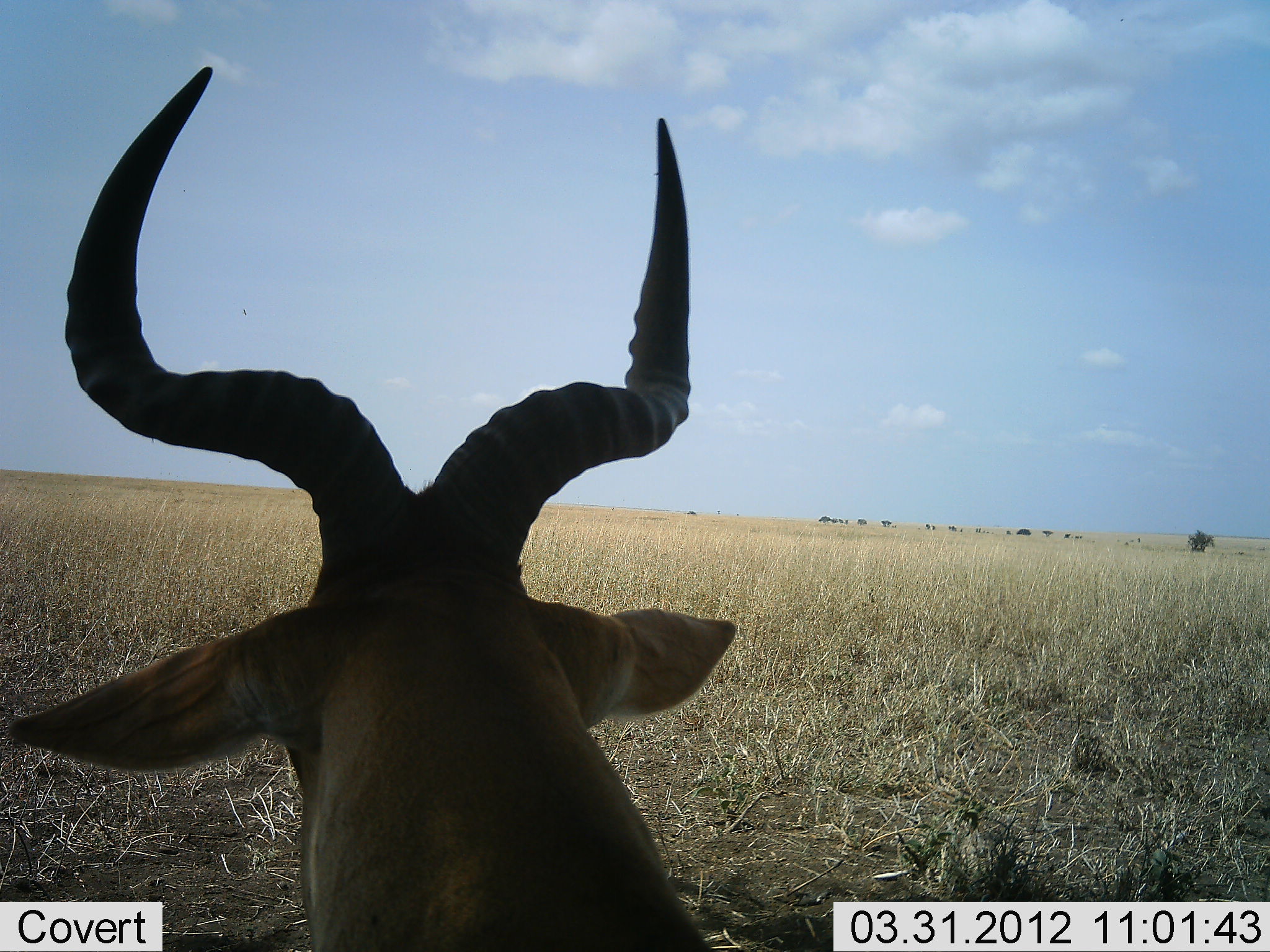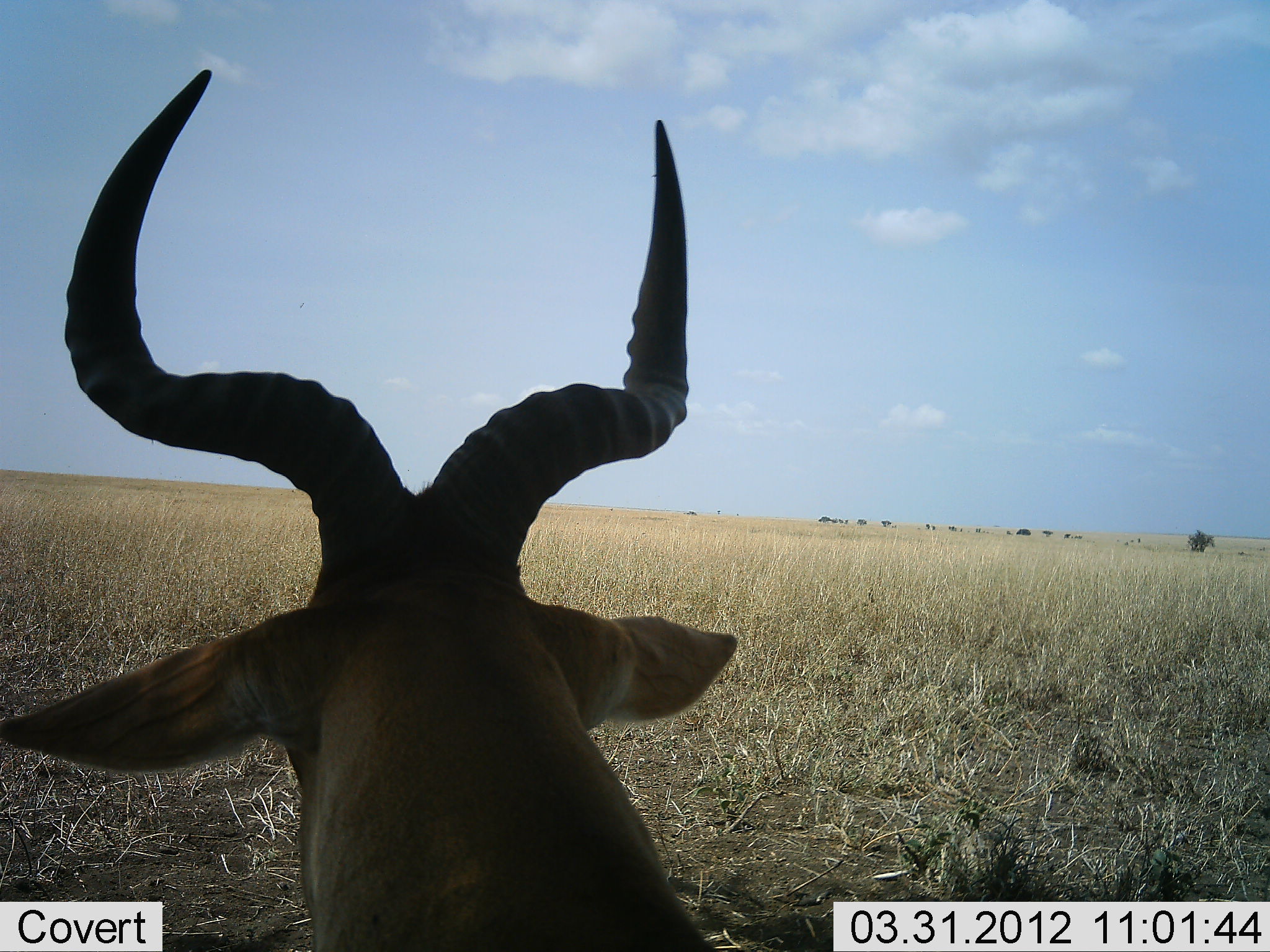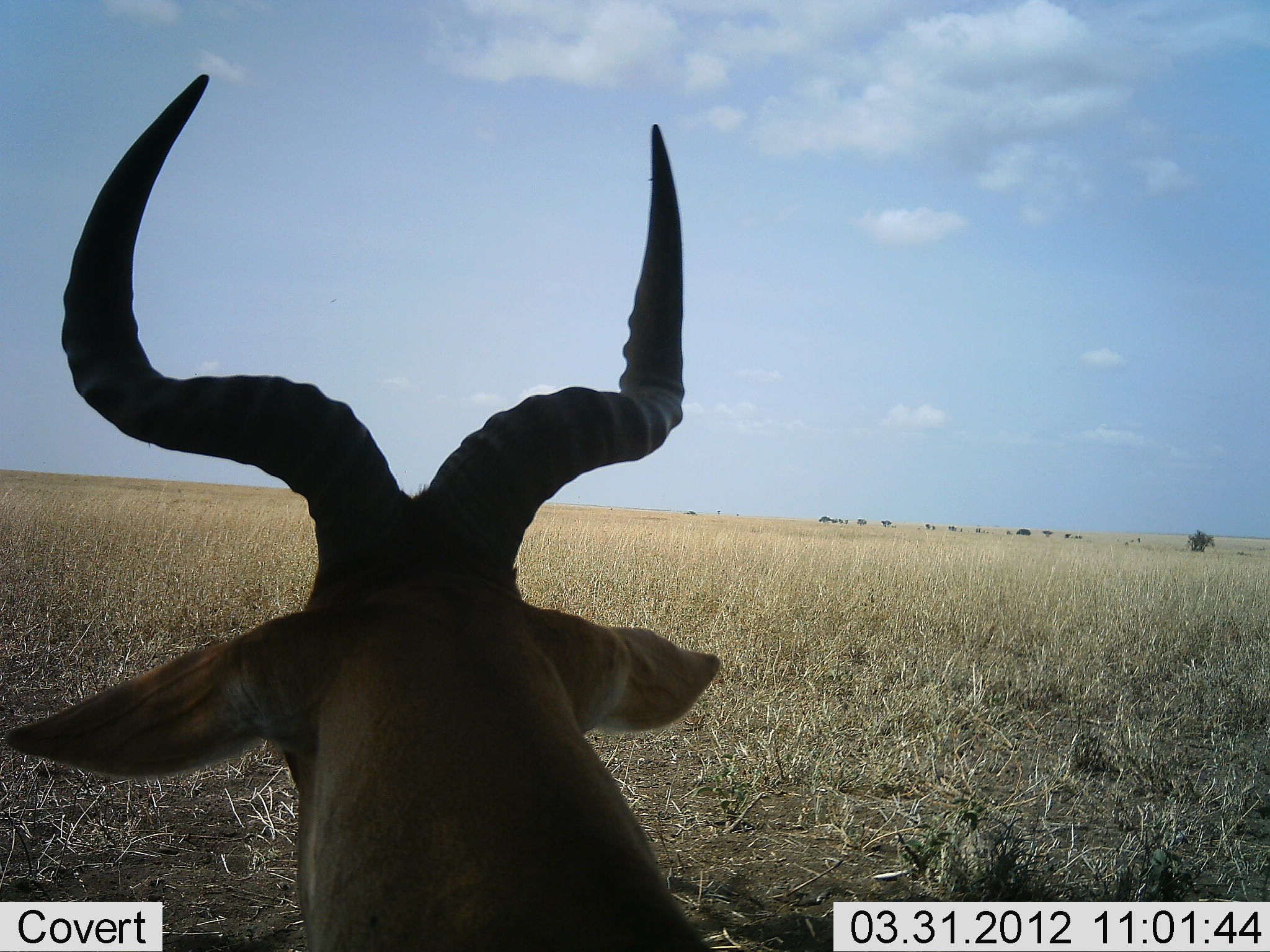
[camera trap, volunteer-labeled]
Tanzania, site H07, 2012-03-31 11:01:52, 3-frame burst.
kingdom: Animalia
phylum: Chordata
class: Mammalia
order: Artiodactyla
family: Bovidae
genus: Alcelaphus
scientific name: Alcelaphus buselaphus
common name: hartebeest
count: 1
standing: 42%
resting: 67%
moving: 0%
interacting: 0%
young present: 0%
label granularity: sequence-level